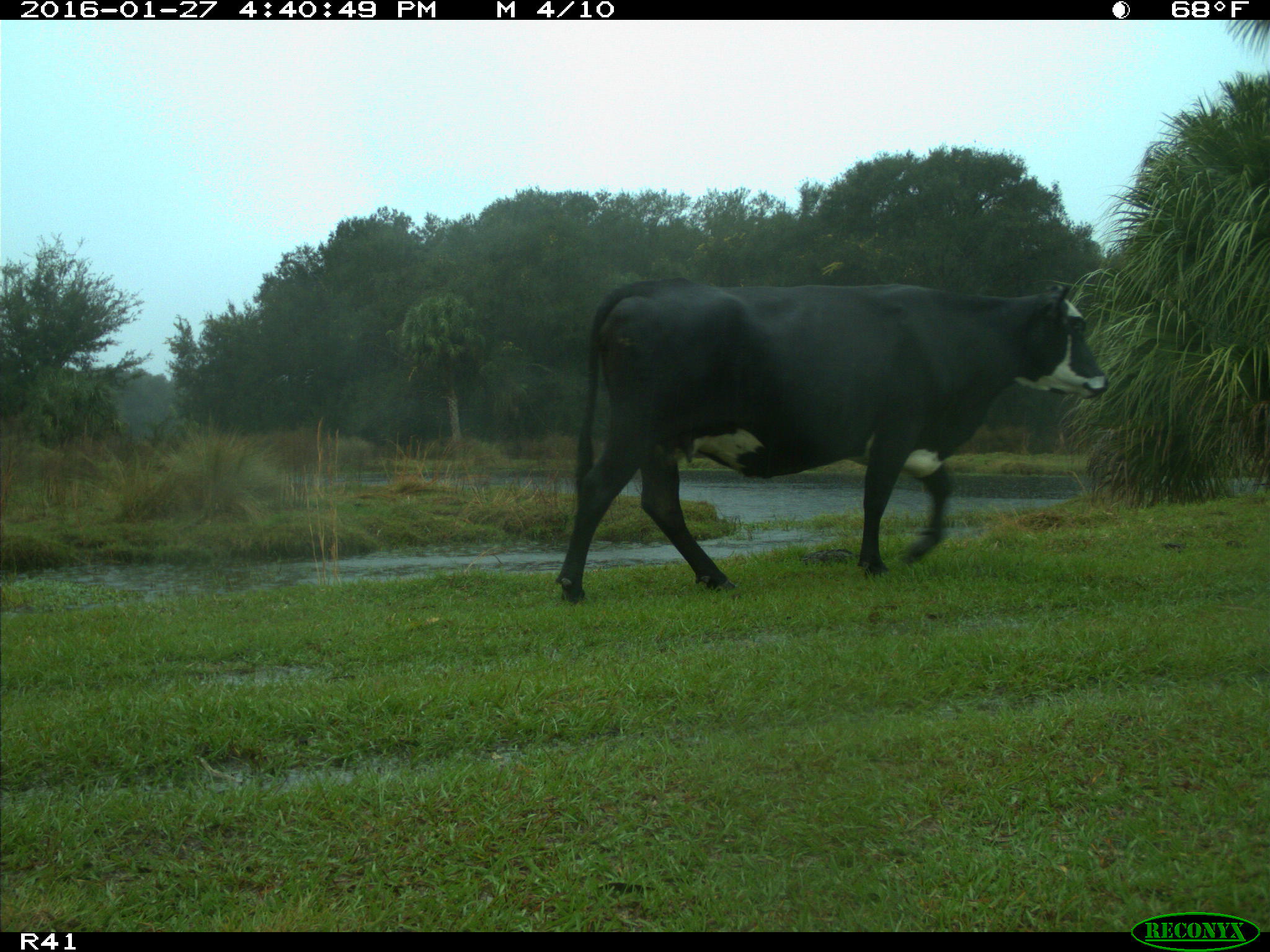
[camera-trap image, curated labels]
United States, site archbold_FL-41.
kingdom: Animalia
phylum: Chordata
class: Mammalia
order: Artiodactyla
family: Bovidae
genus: Bos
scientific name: Bos taurus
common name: domestic cow